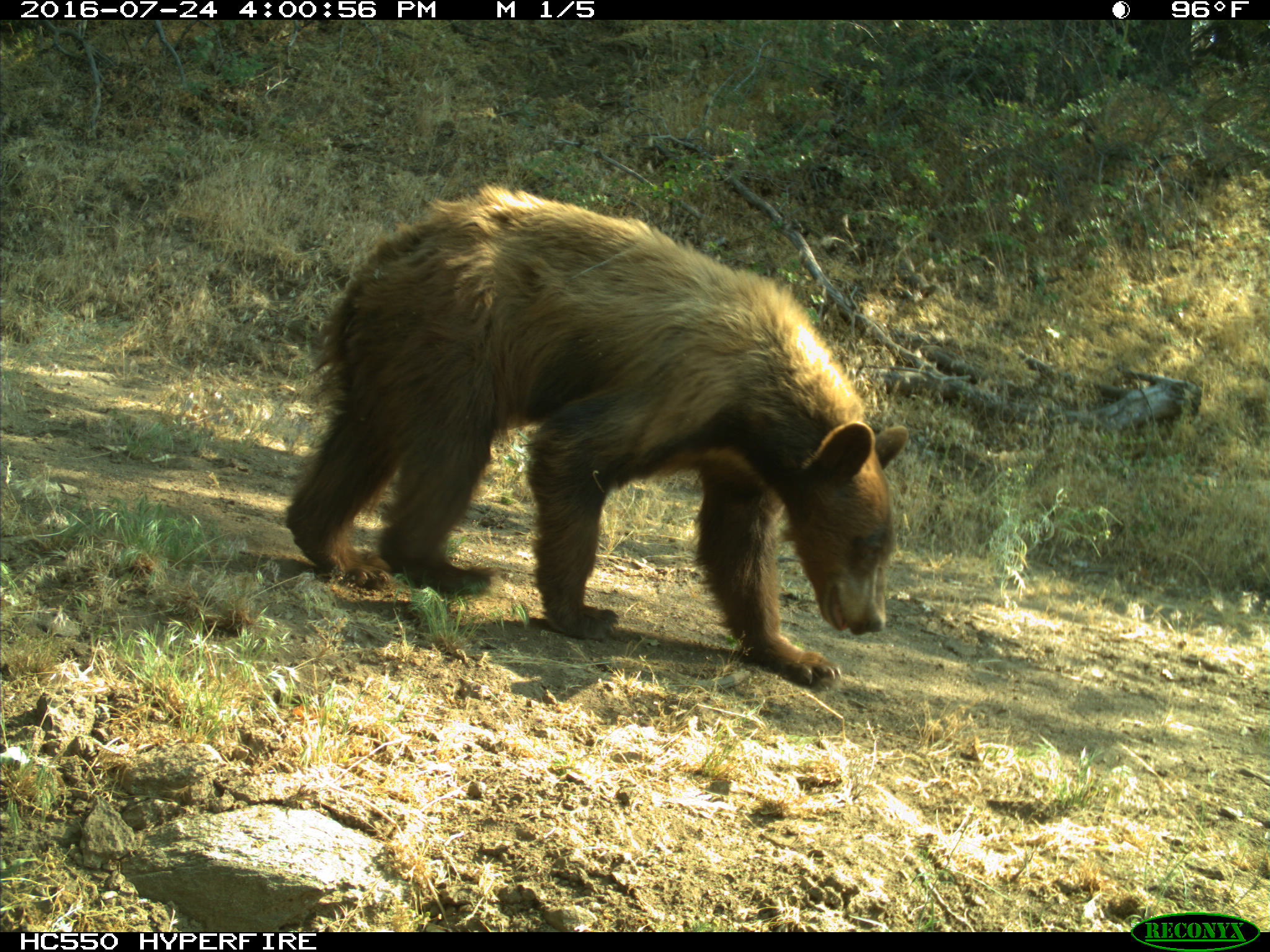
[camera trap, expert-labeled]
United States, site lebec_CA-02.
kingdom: Animalia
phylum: Chordata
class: Mammalia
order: Carnivora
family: Ursidae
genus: Ursus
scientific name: Ursus americanus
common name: american black bear